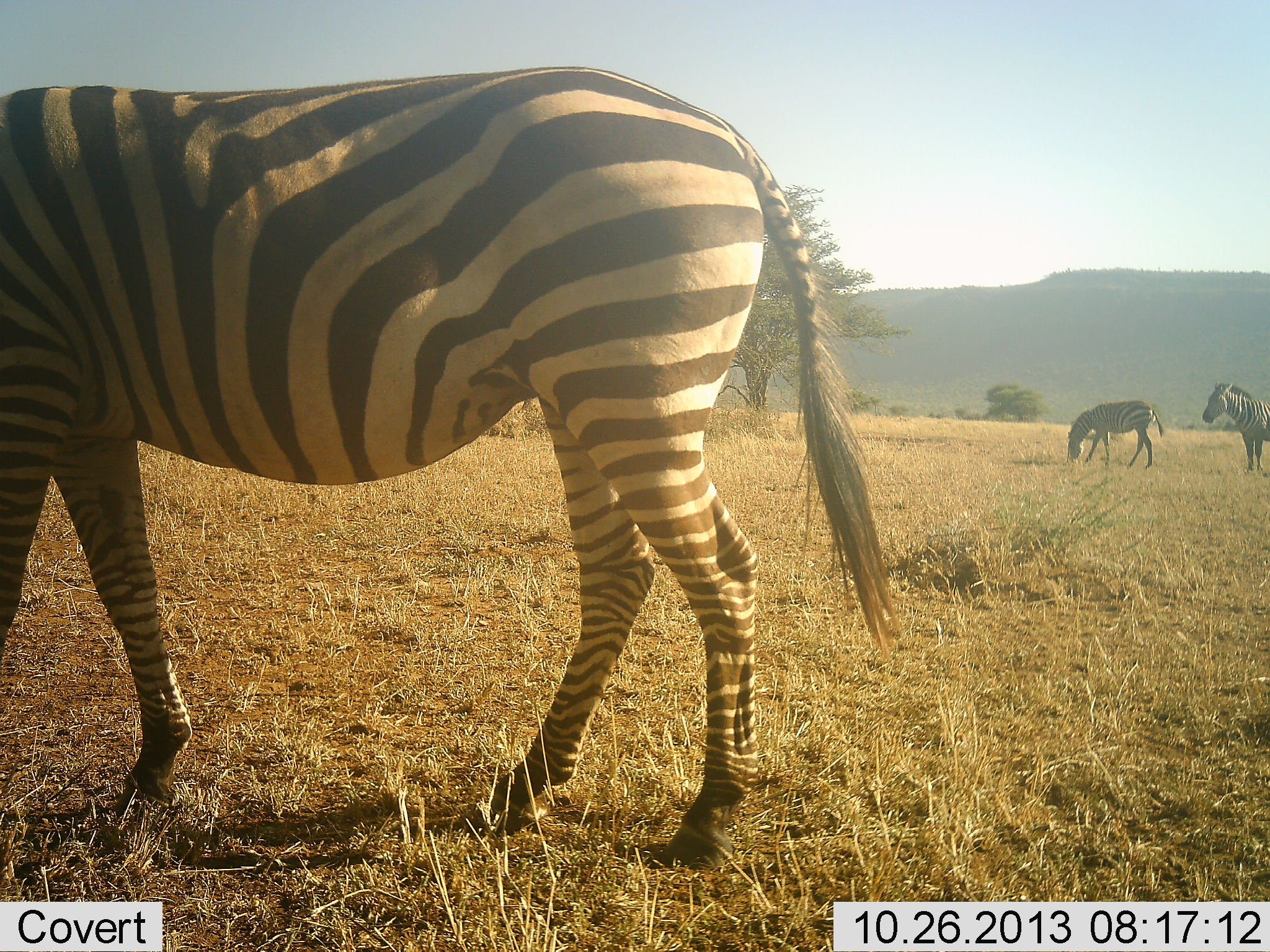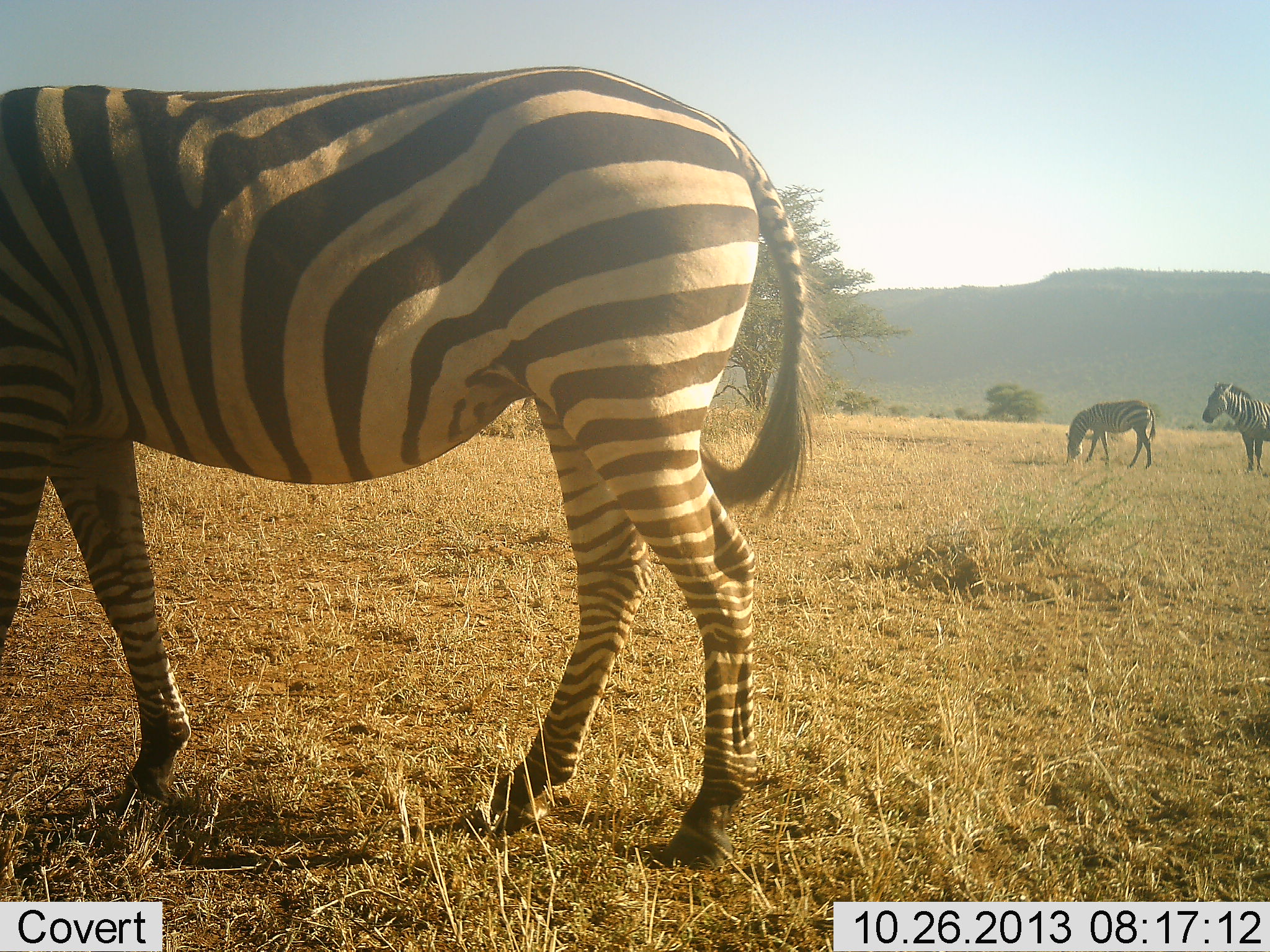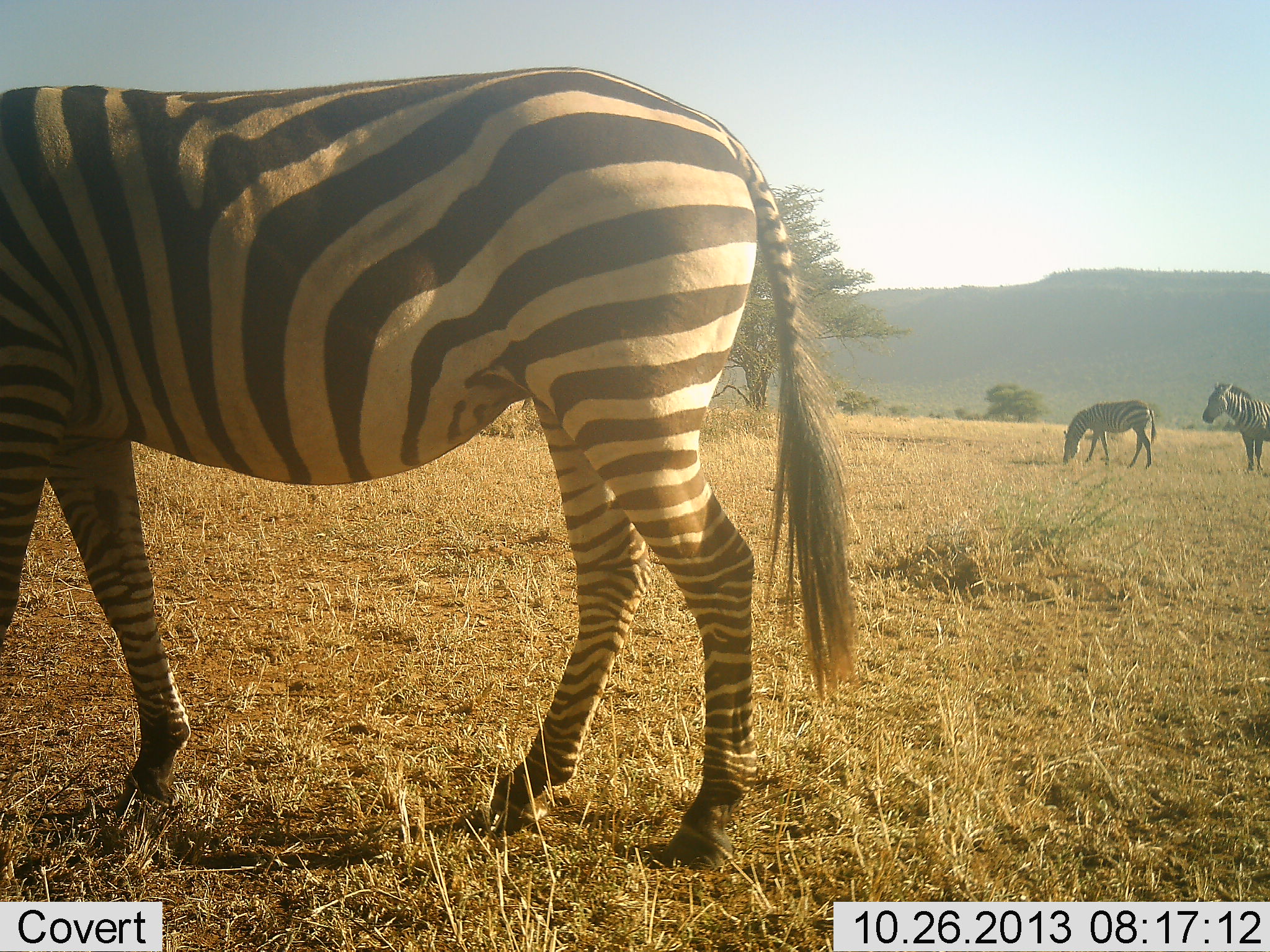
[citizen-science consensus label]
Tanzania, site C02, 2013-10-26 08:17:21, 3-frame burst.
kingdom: Animalia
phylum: Chordata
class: Mammalia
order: Perissodactyla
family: Equidae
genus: Equus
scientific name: Equus quagga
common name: plains zebra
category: zebra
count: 3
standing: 60%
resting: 0%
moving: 10%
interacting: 0%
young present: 0%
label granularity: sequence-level